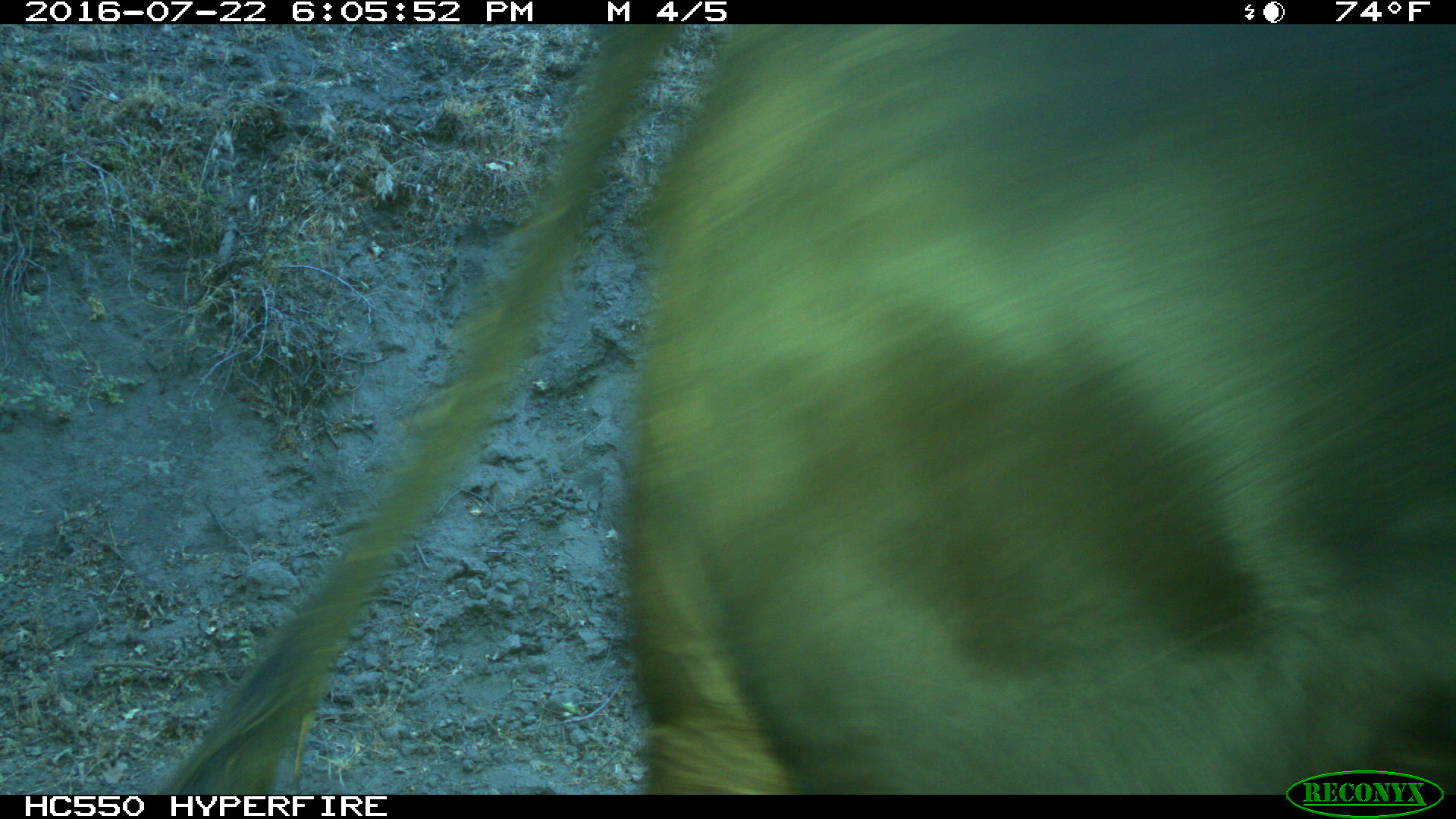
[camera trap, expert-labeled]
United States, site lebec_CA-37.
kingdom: Animalia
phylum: Chordata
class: Mammalia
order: Artiodactyla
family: Bovidae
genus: Bos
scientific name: Bos taurus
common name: domestic cow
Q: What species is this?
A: Bos taurus (domestic cow).